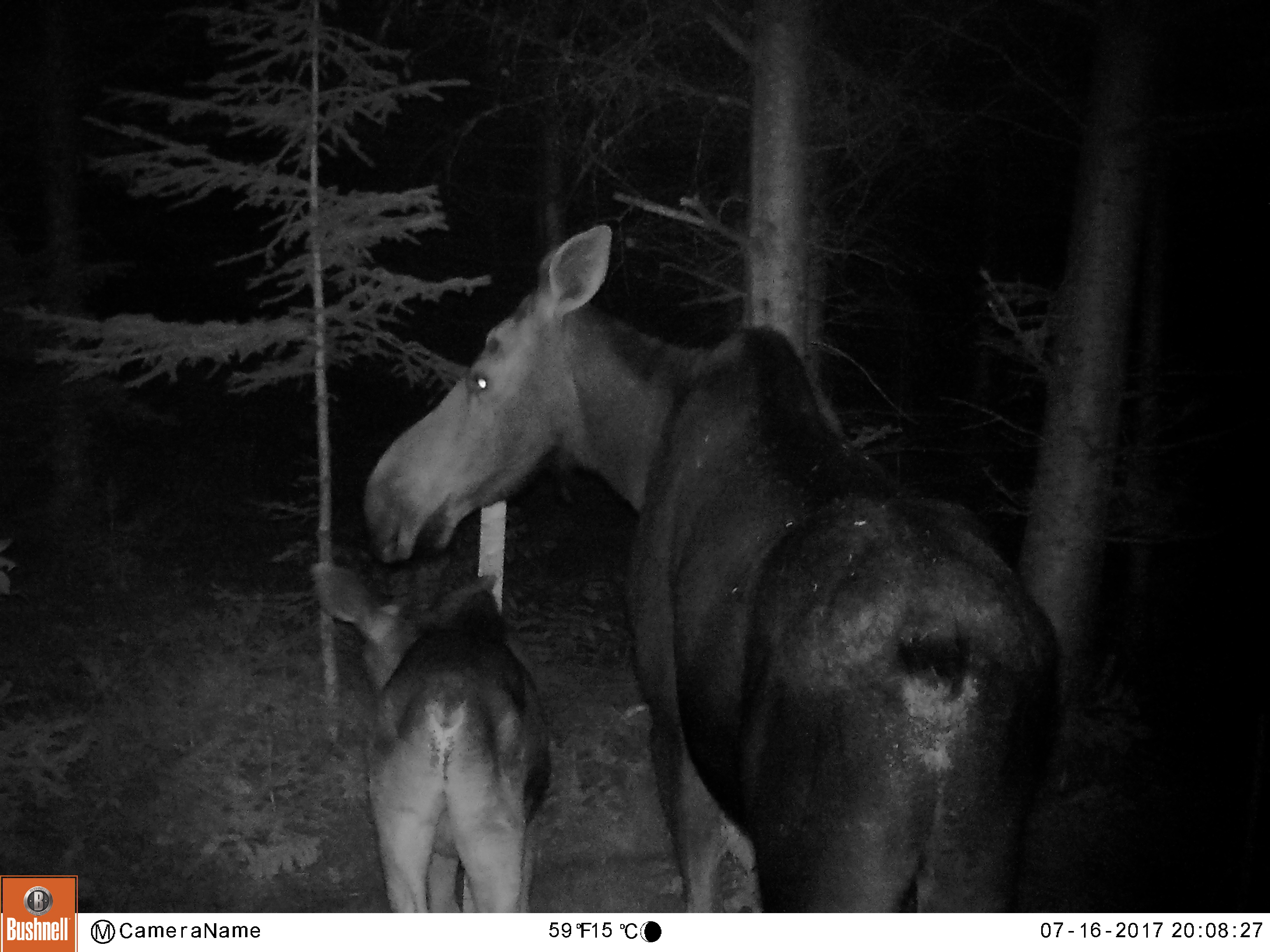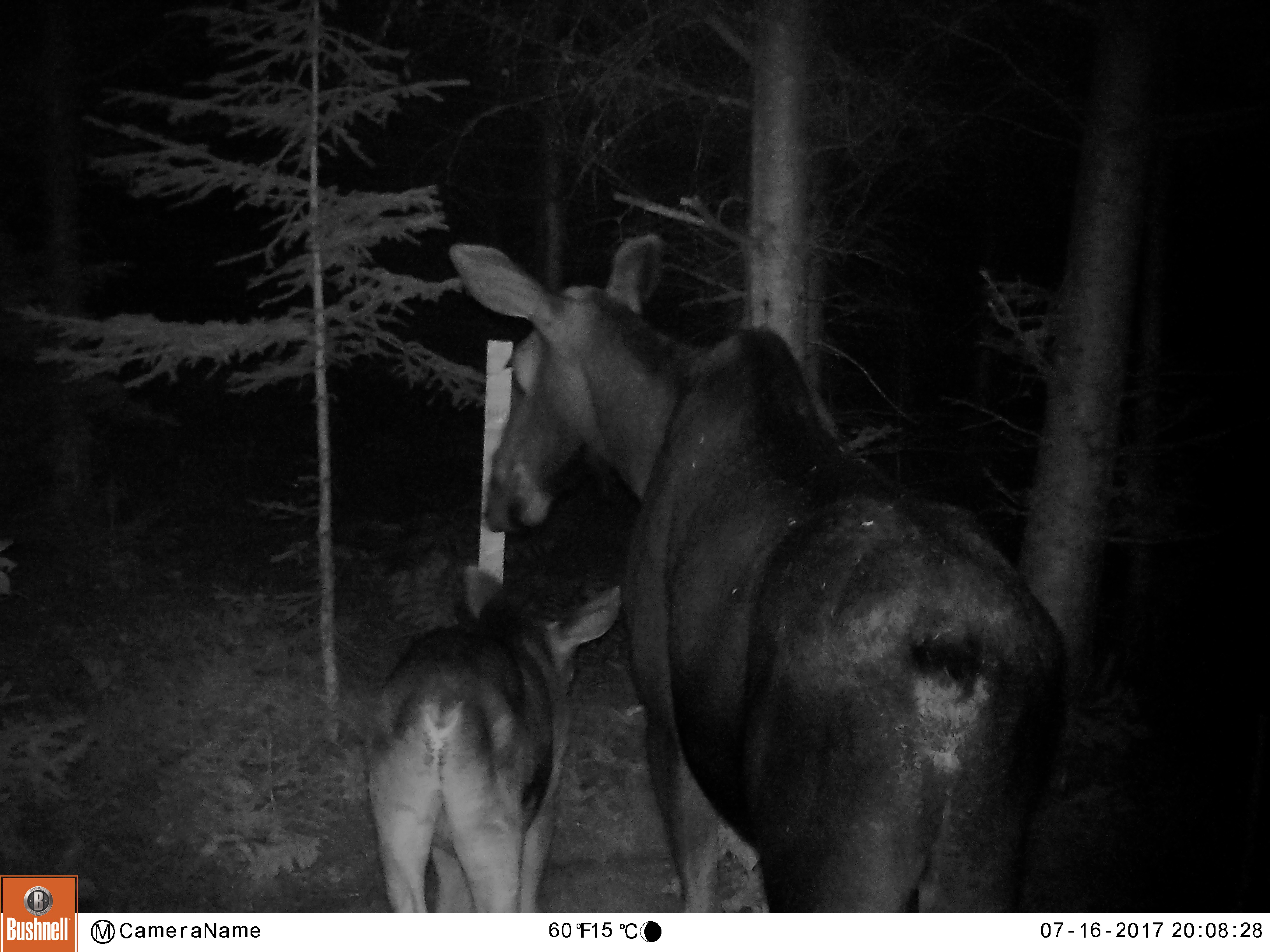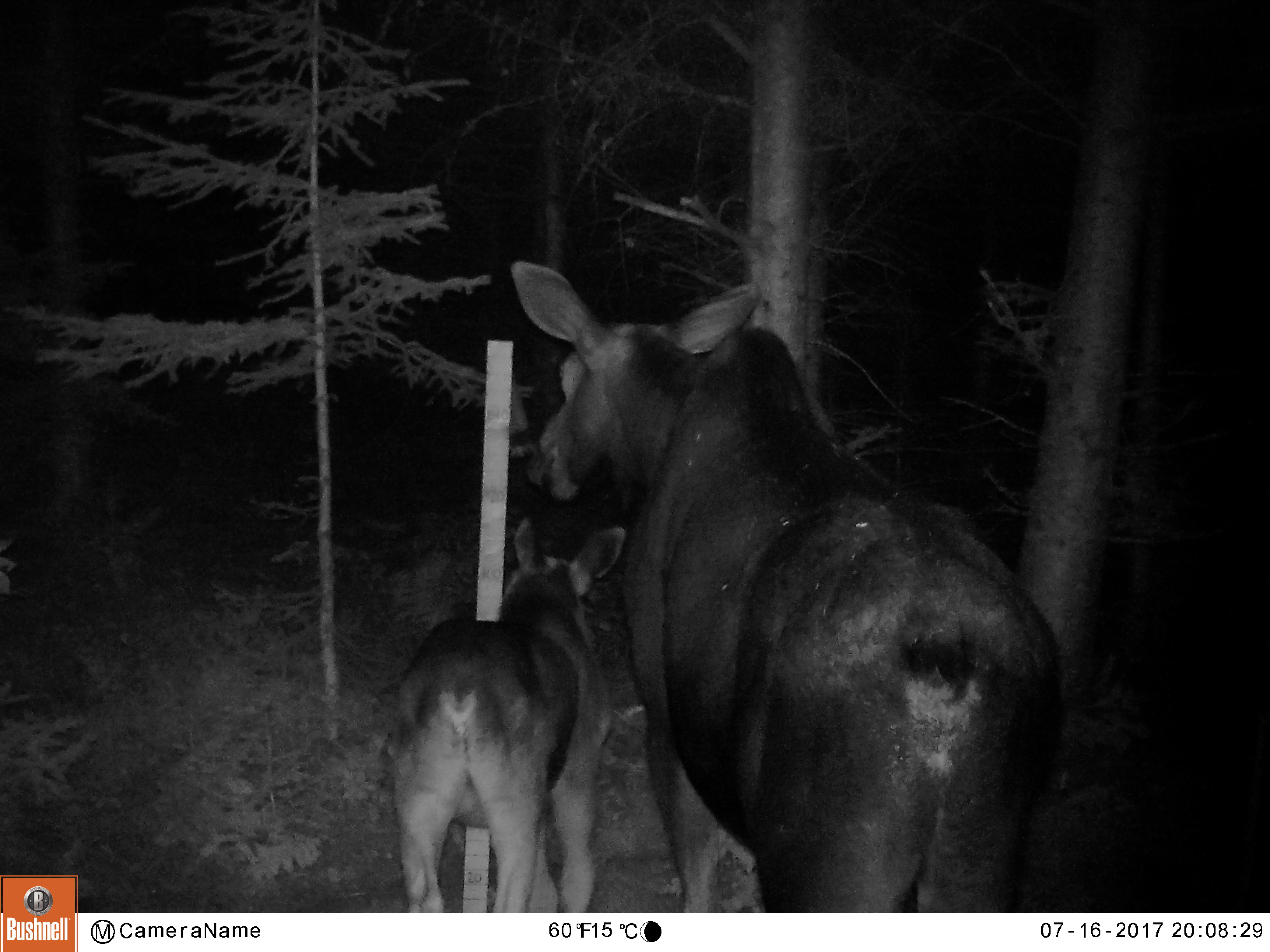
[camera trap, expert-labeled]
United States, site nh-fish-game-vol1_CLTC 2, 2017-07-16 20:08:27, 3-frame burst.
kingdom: Animalia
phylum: Chordata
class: Mammalia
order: Artiodactyla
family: Cervidae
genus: Alces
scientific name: Alces alces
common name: moose